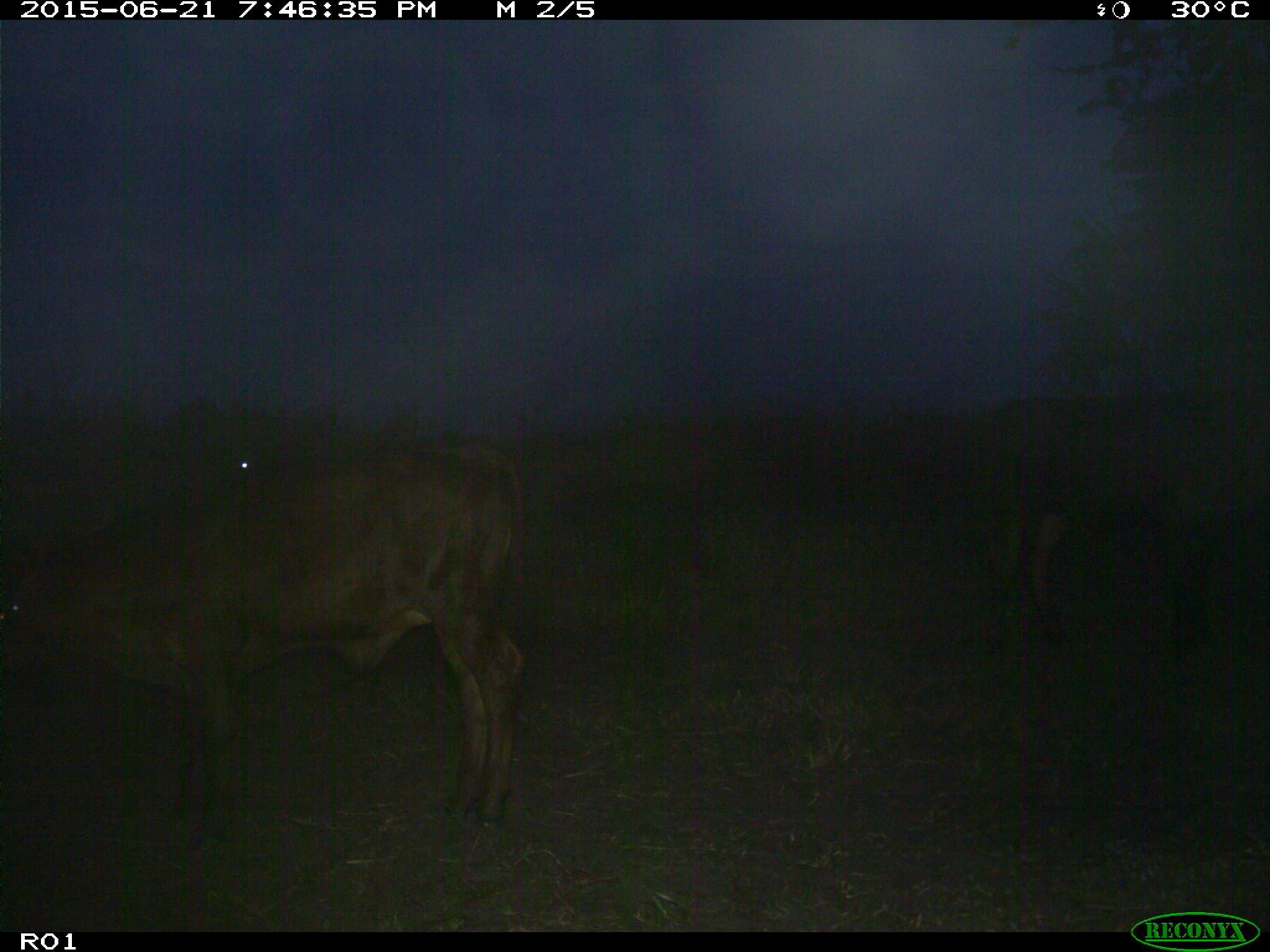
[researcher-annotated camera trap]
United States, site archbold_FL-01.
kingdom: Animalia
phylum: Chordata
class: Mammalia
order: Artiodactyla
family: Bovidae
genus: Bos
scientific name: Bos taurus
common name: domestic cow